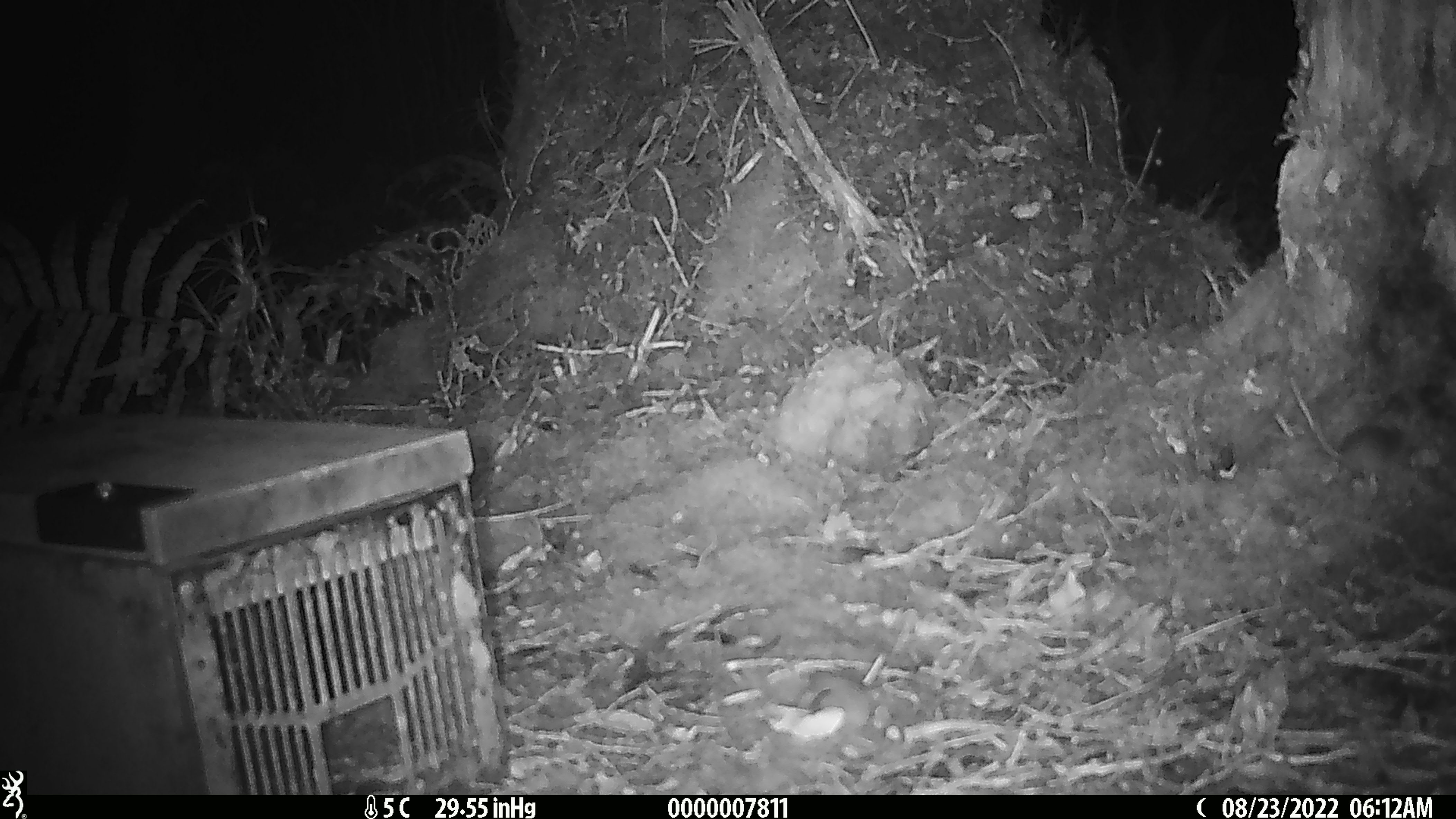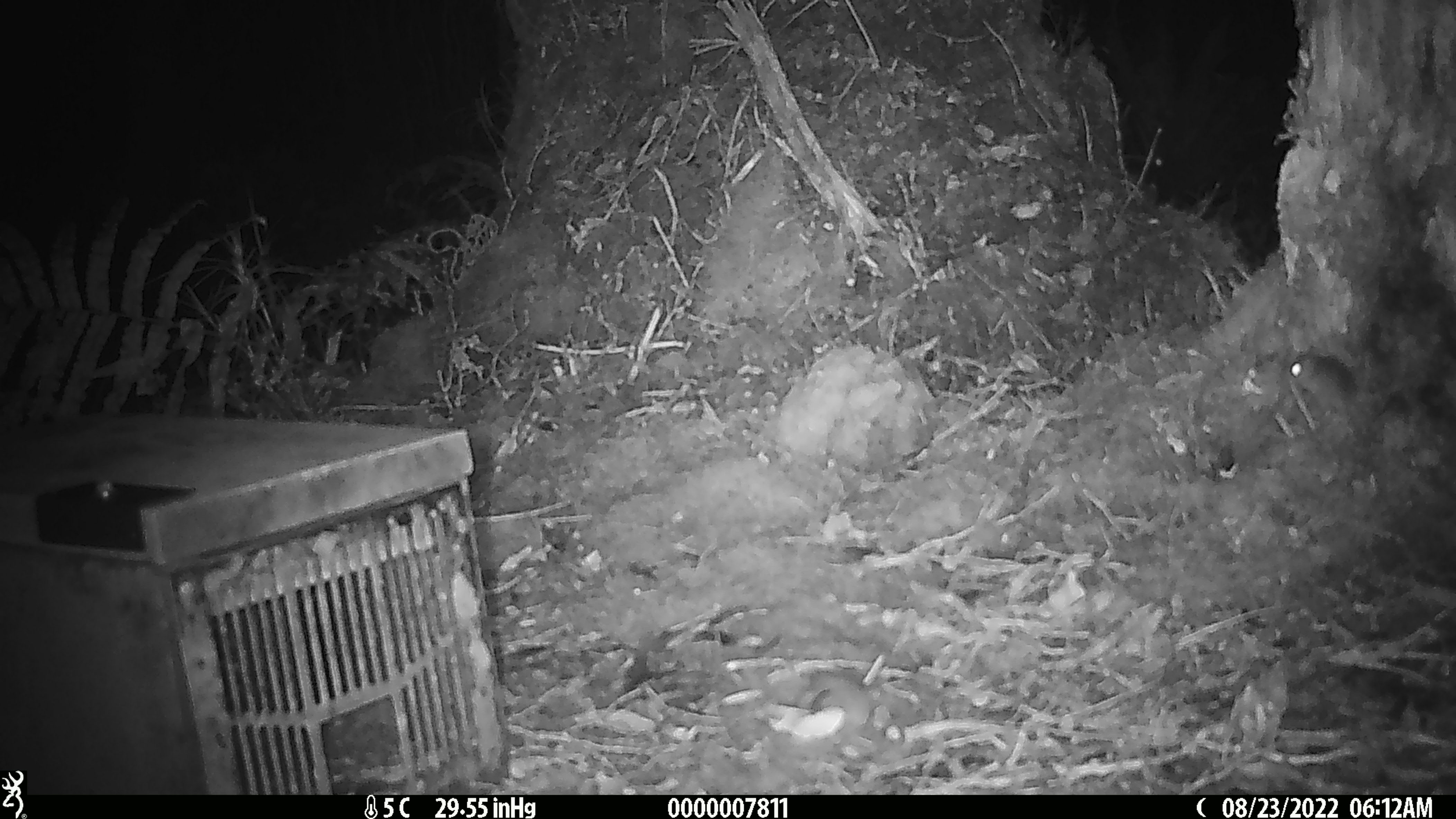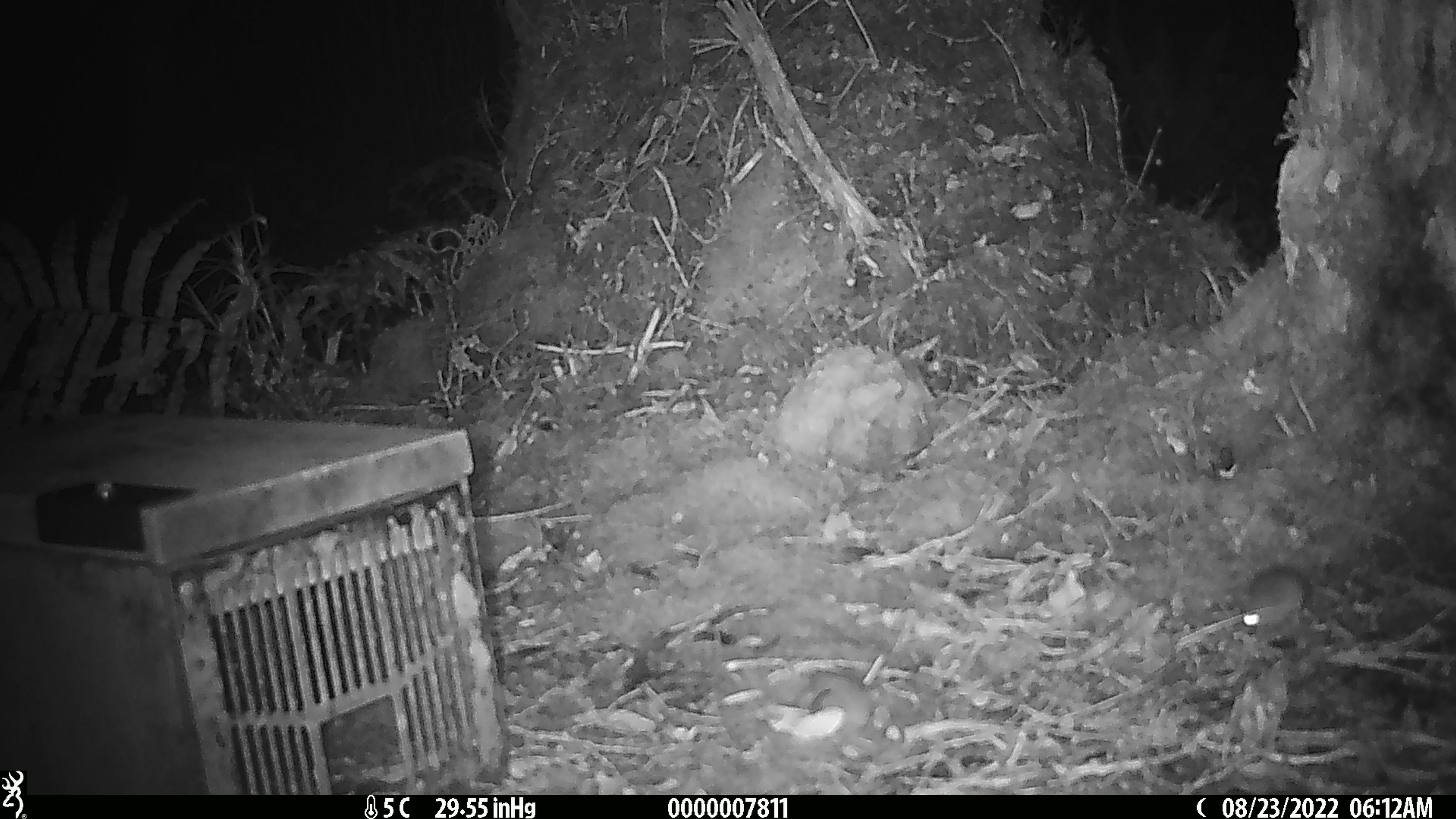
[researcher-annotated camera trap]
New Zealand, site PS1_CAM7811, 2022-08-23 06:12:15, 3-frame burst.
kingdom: Animalia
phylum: Chordata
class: Mammalia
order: Rodentia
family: Muridae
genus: Mus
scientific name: Mus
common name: mouse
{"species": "mouse (Mus)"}